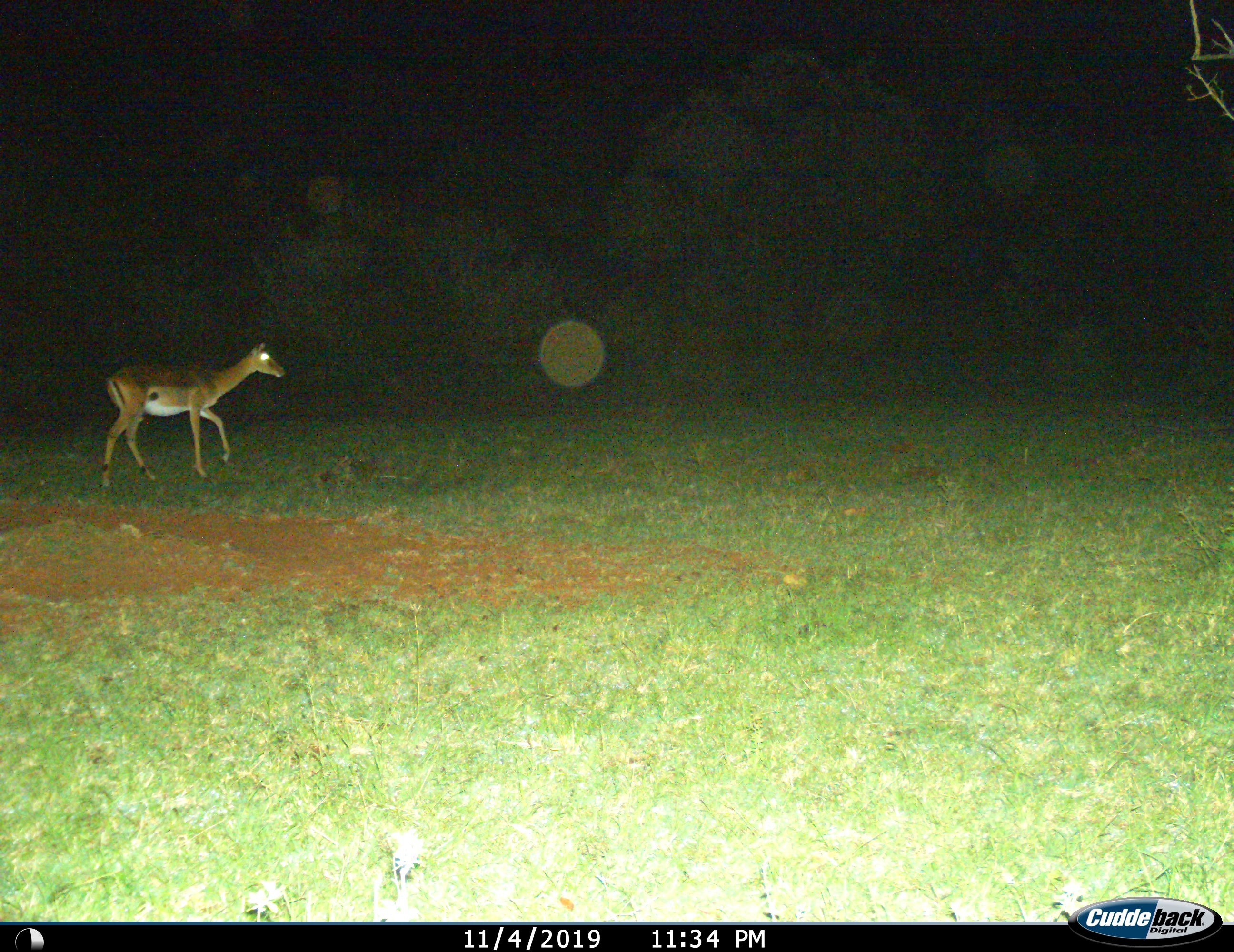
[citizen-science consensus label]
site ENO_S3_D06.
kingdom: Animalia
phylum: Chordata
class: Mammalia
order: Artiodactyla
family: Bovidae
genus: Aepyceros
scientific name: Aepyceros melampus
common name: impala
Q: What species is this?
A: Impala (Aepyceros melampus).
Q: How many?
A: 1.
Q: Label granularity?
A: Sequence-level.